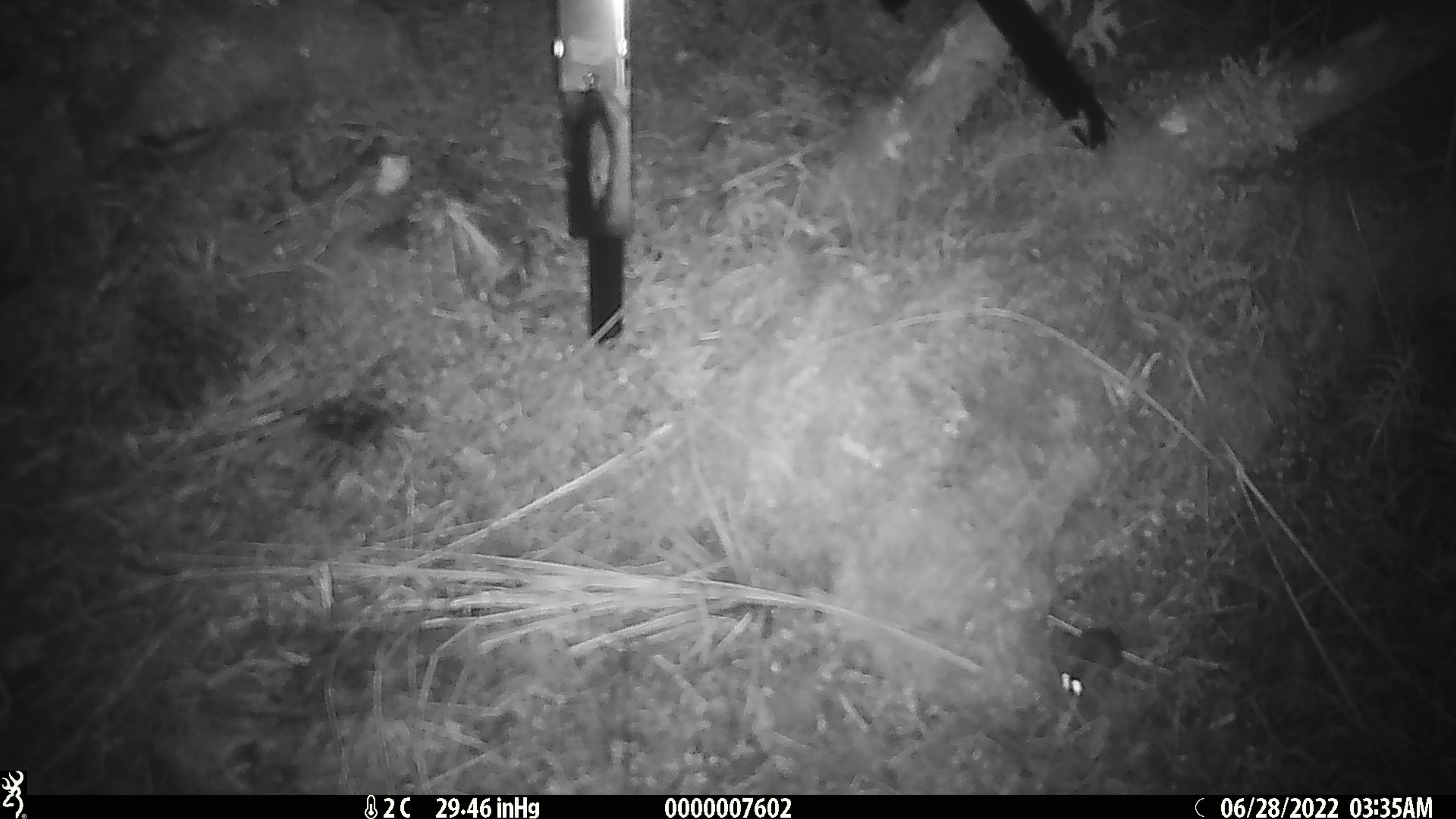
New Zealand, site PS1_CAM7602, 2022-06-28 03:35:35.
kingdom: Animalia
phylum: Chordata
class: Mammalia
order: Rodentia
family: Muridae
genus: Mus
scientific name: Mus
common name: mouse